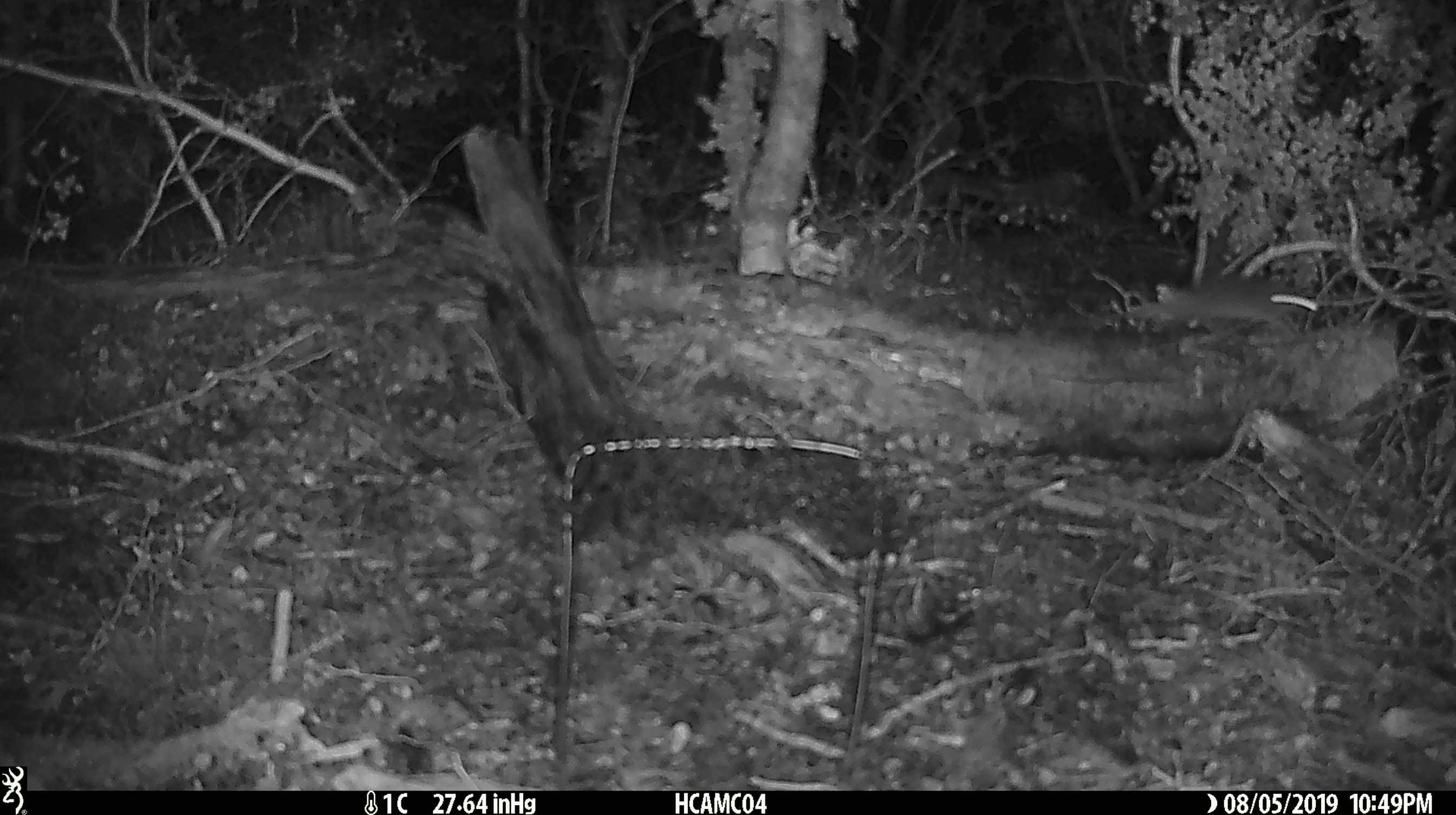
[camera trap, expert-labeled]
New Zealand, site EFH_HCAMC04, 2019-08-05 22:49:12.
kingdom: Animalia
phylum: Chordata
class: Mammalia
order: Rodentia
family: Muridae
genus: Mus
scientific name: Mus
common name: mouse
Mouse (Mus).